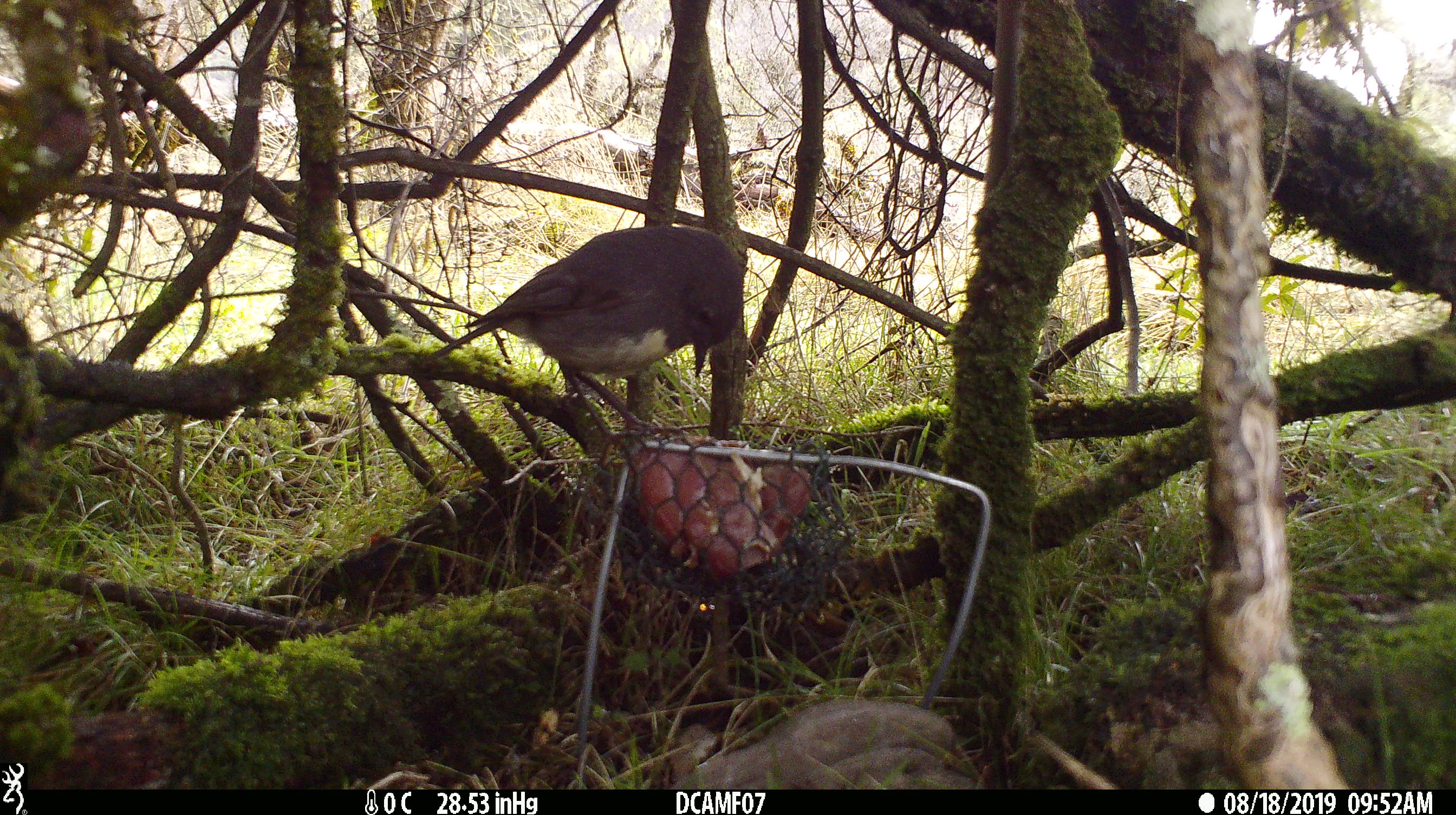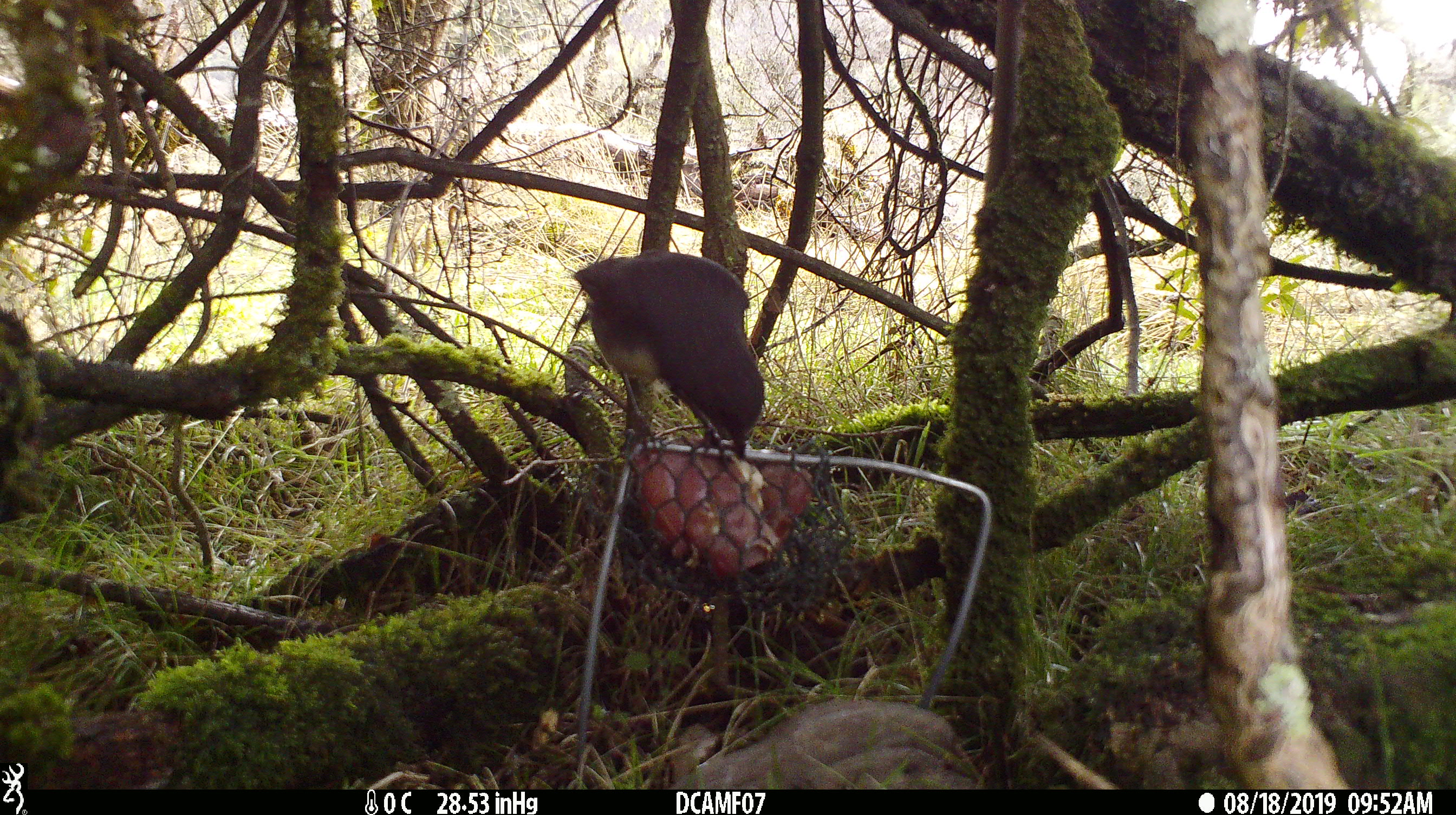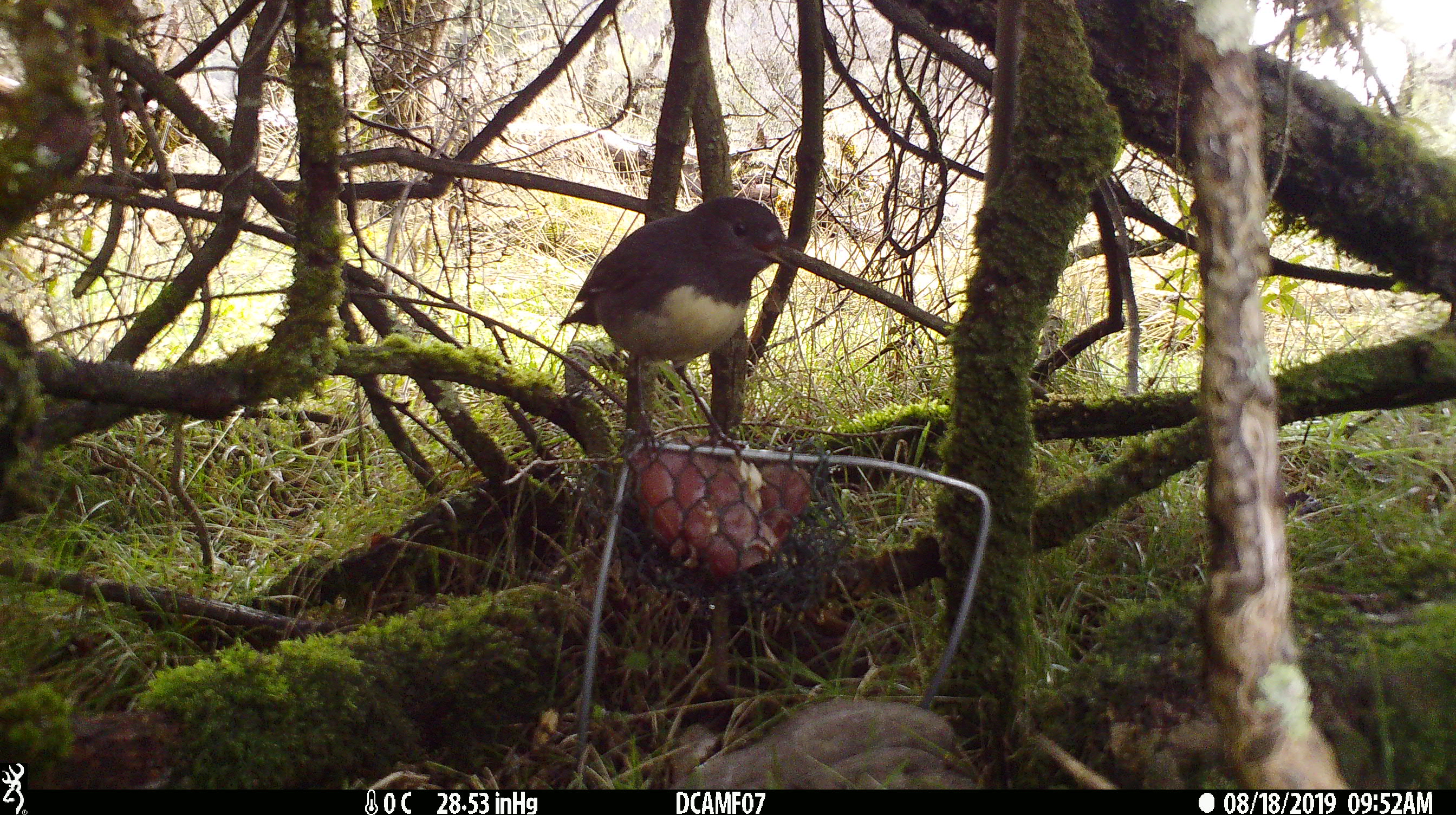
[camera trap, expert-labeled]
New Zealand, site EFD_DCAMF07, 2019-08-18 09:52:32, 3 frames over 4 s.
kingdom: Animalia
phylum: Chordata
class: Aves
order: Passeriformes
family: Petroicidae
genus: Petroica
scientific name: Petroica australis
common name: new zealand robin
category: robin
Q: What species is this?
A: Robin (new zealand robin) (Petroica australis).